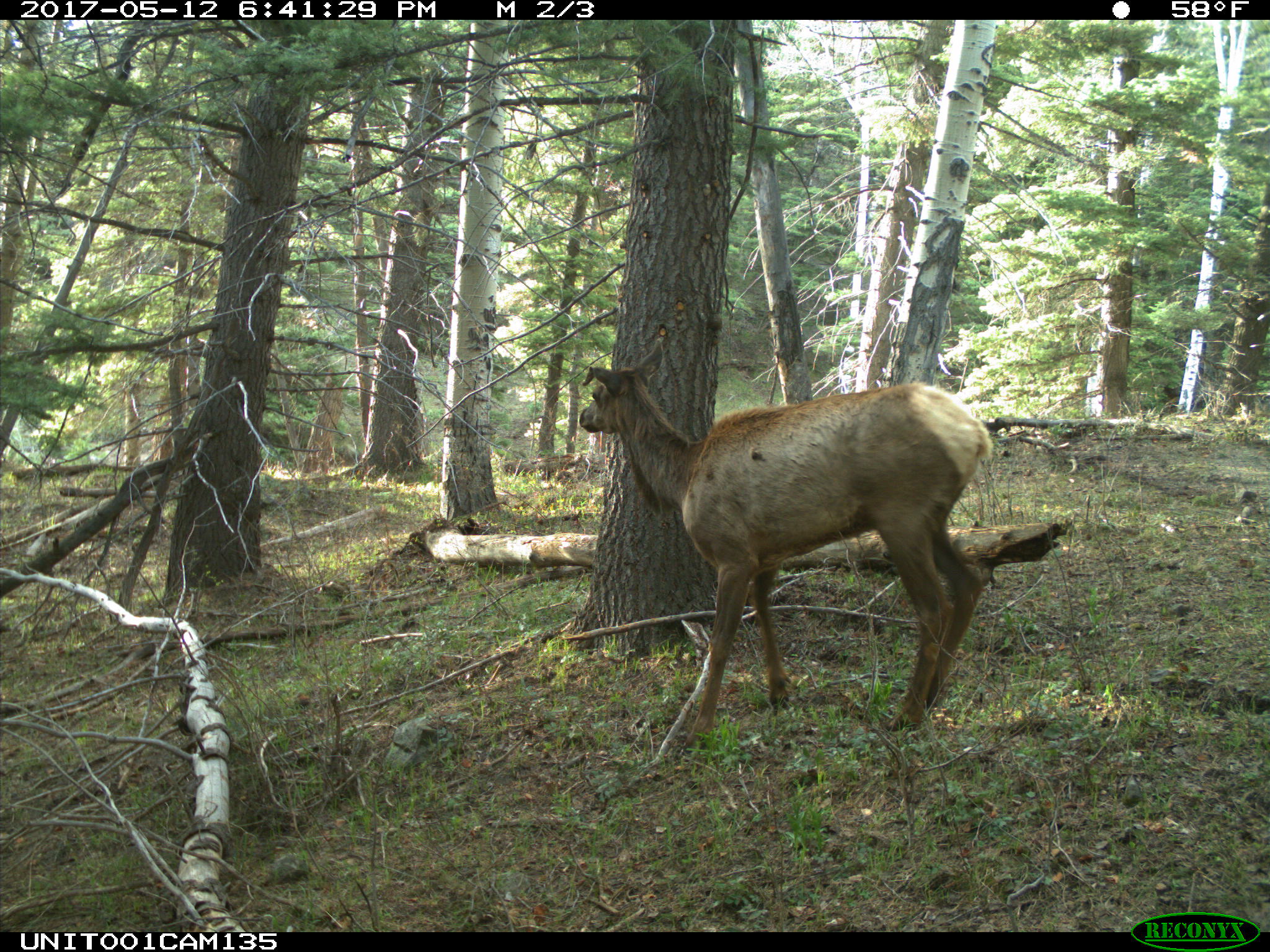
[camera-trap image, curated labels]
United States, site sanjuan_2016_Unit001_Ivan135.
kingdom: Animalia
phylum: Chordata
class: Mammalia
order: Artiodactyla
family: Cervidae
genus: Cervus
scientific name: Cervus elaphus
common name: red deer